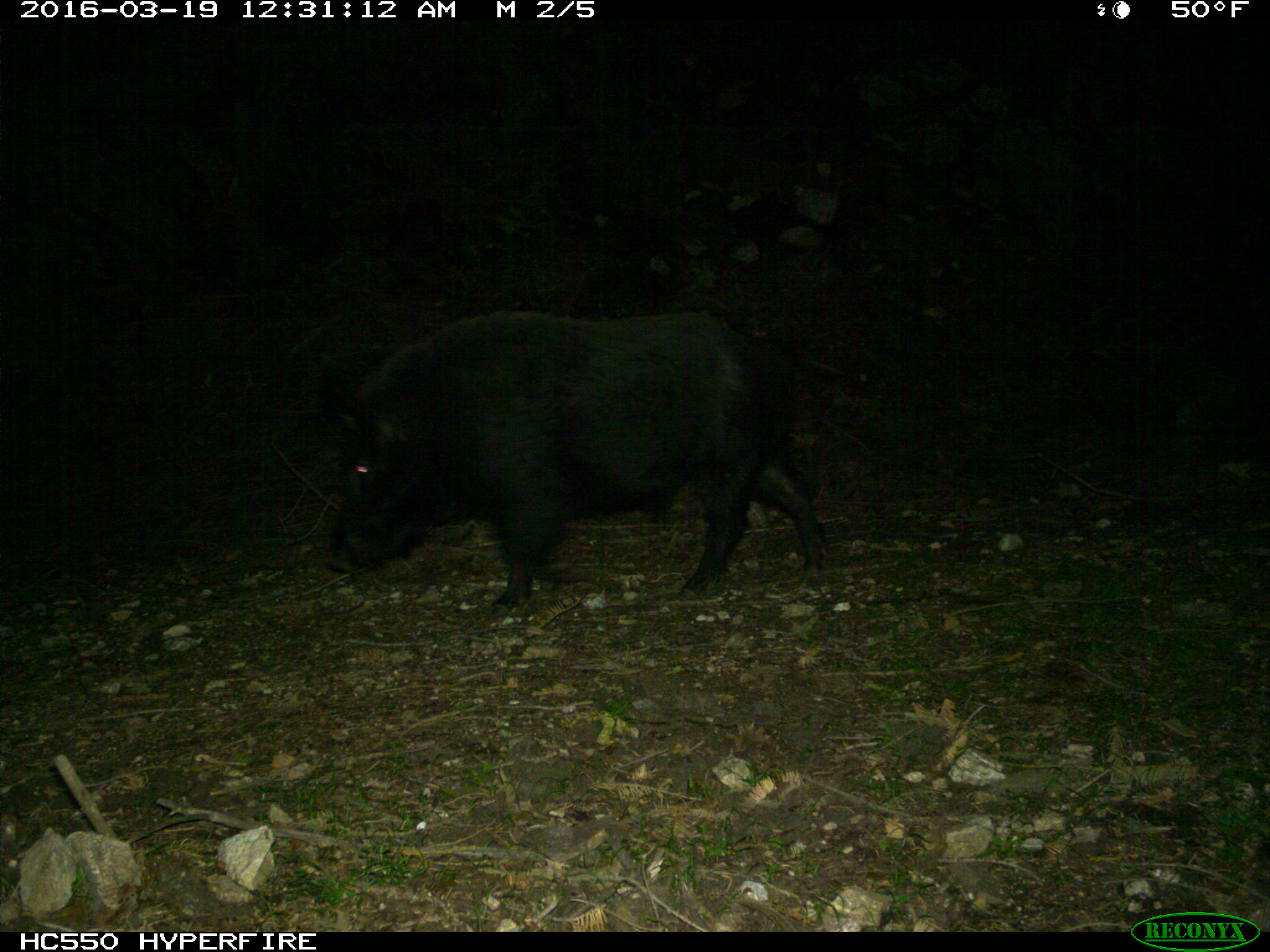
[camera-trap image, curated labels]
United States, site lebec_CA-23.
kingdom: Animalia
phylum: Chordata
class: Mammalia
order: Artiodactyla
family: Suidae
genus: Sus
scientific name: Sus scrofa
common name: wild boar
Sus scrofa (wild boar).